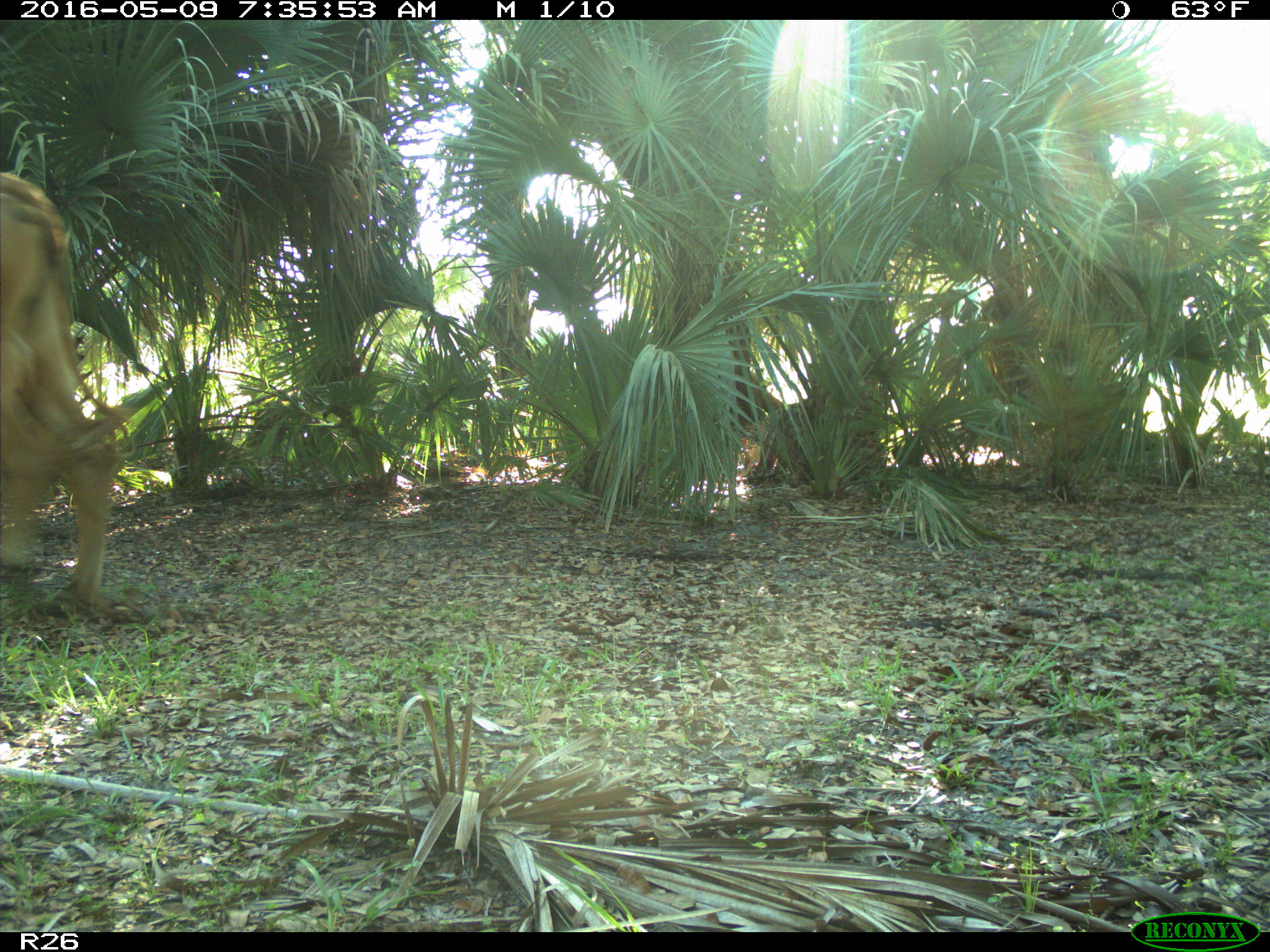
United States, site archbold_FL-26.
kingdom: Animalia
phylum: Chordata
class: Mammalia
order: Artiodactyla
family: Bovidae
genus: Bos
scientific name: Bos taurus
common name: domestic cow